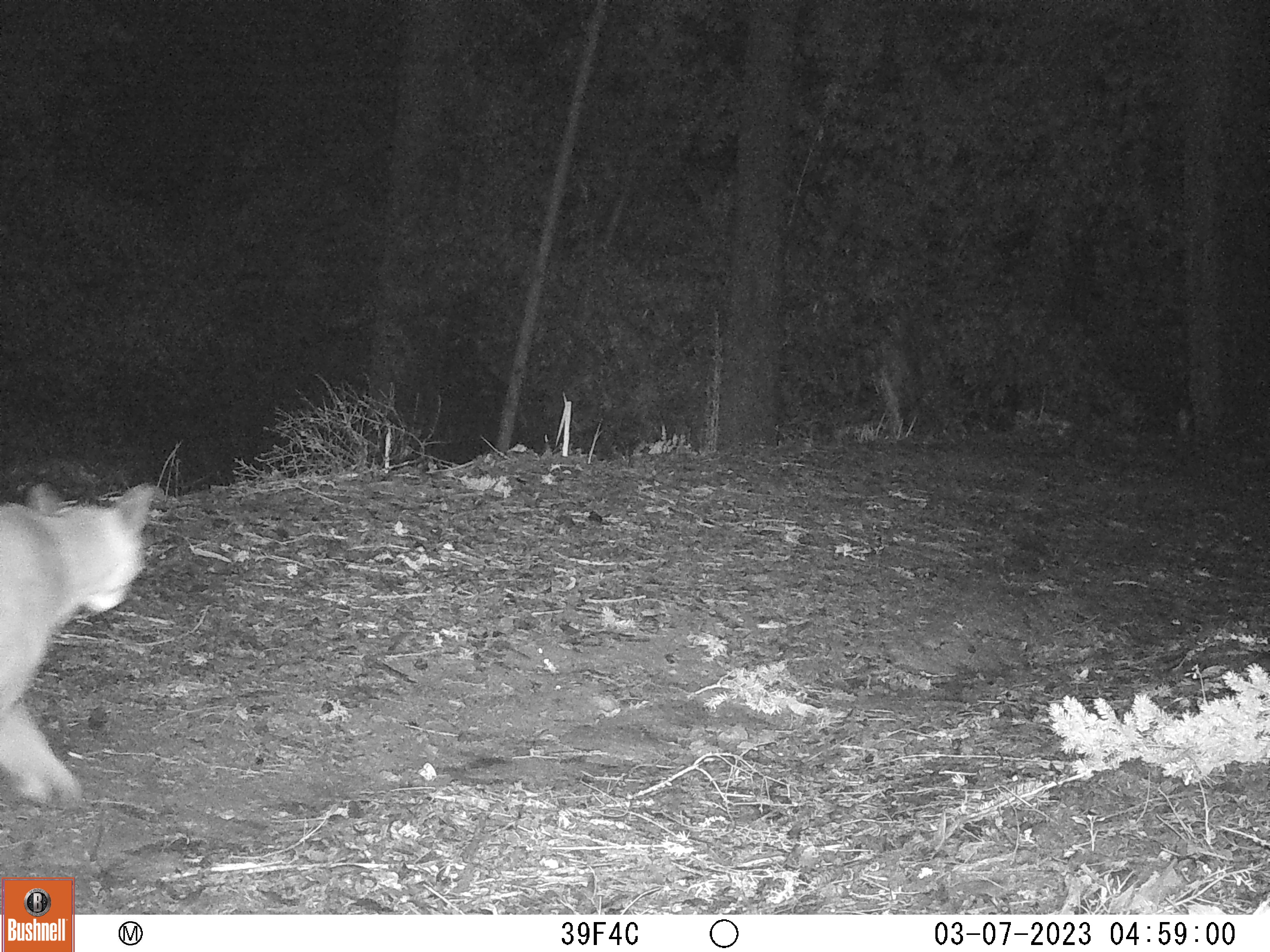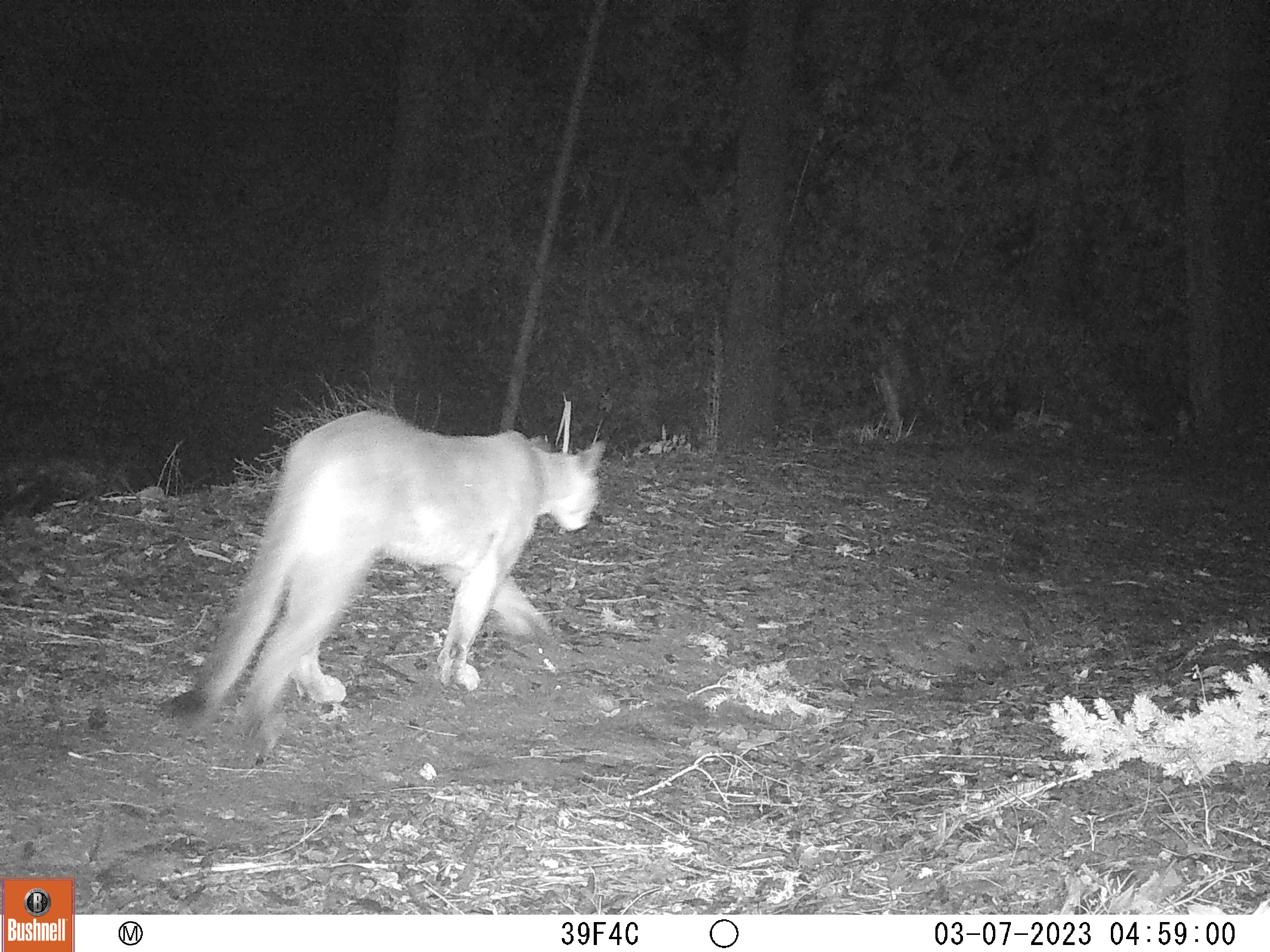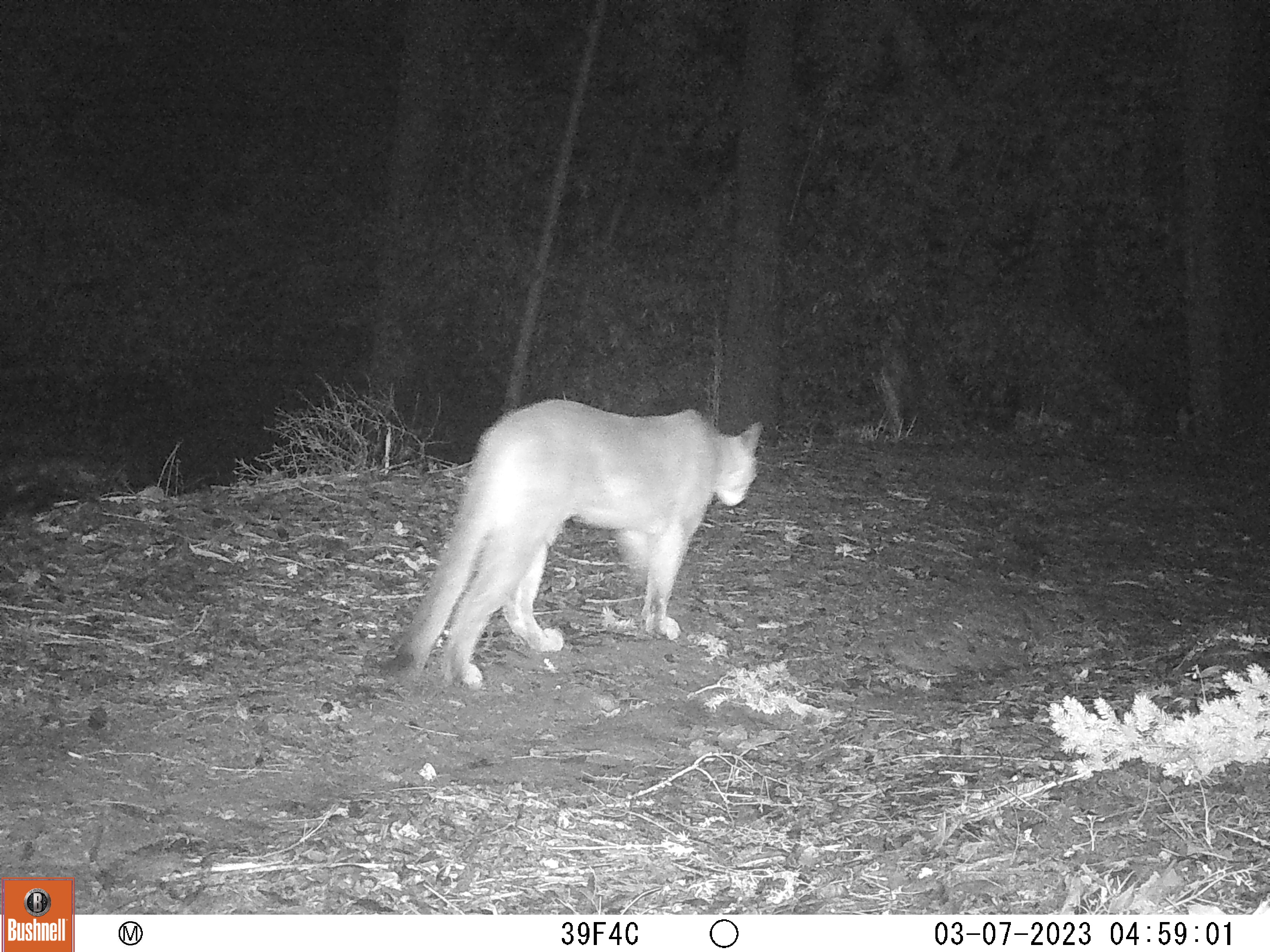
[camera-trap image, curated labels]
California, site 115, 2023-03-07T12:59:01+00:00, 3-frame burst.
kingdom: Animalia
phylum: Chordata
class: Mammalia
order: Carnivora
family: Felidae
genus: Puma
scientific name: Puma concolor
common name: puma